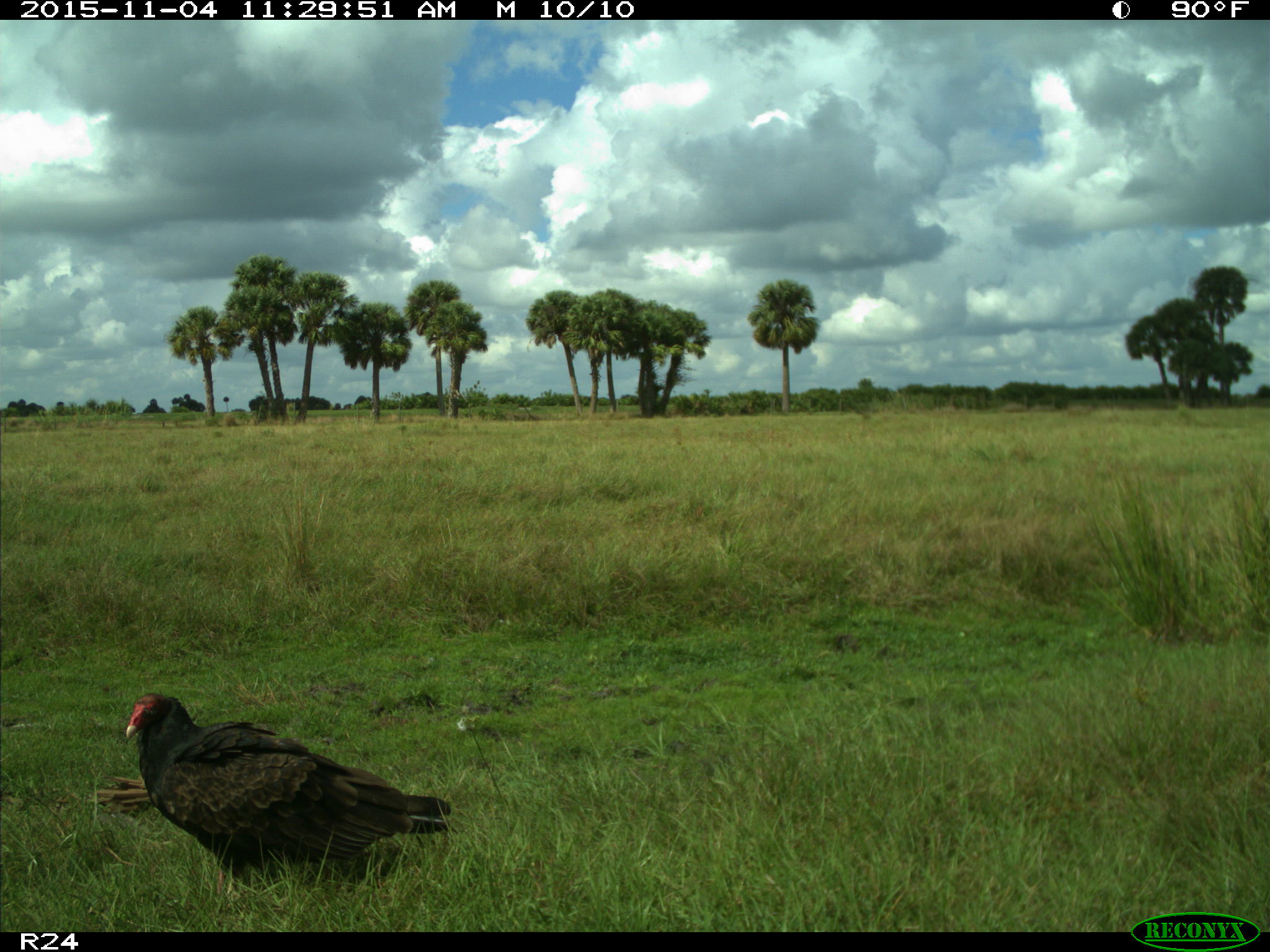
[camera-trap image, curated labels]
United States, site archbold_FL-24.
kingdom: Animalia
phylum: Chordata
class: Aves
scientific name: Aves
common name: birds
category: unidentified bird